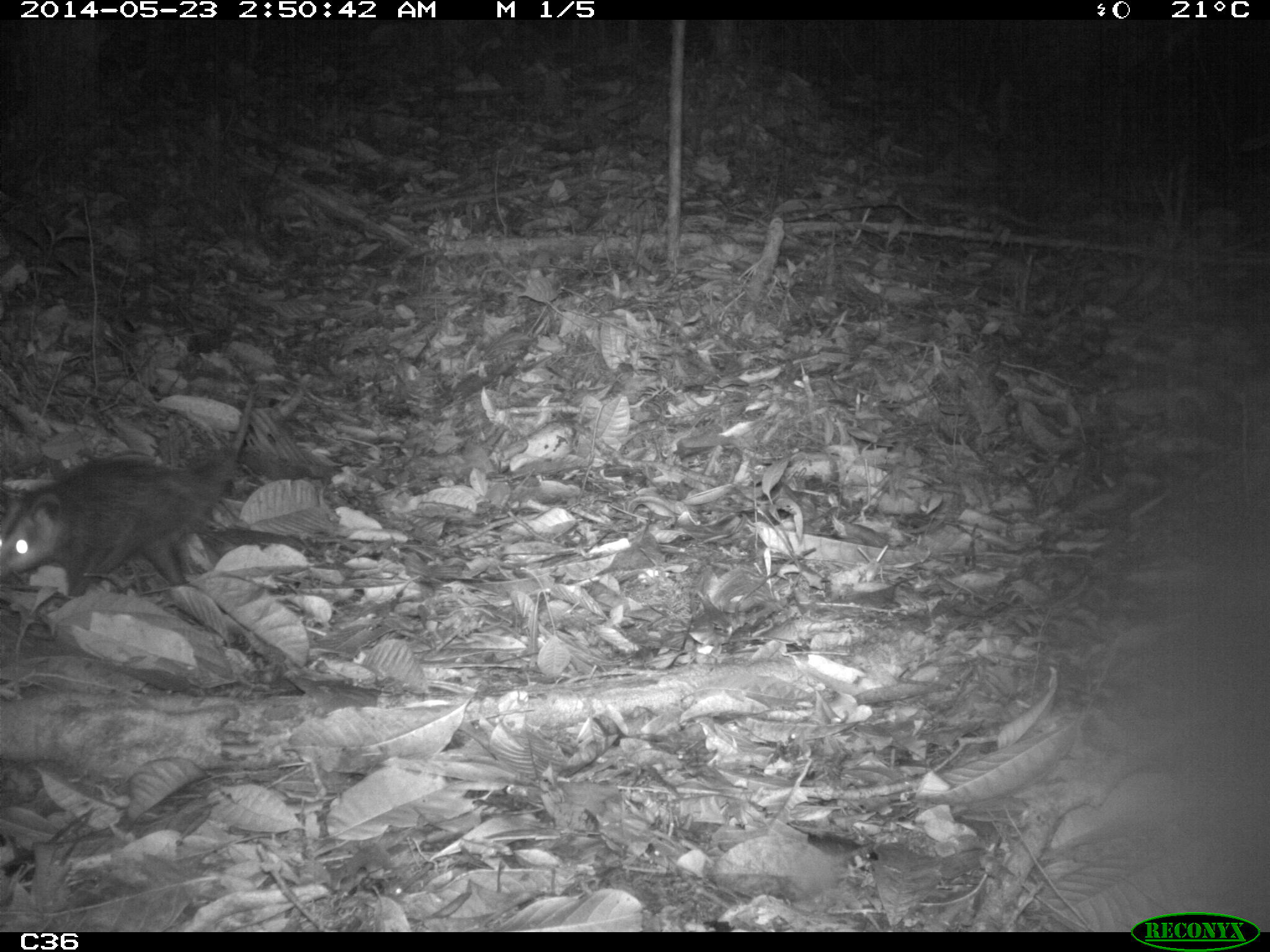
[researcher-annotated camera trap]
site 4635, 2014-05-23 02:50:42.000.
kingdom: Animalia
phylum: Chordata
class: Mammalia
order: Didelphimorphia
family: Didelphidae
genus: Didelphis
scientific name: Didelphis imperfecta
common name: guianan white-eared opossum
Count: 1.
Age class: juvenile.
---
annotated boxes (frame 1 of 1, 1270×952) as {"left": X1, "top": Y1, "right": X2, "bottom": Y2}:
didelphis imperfecta: {"left": 0, "top": 370, "right": 255, "bottom": 592}